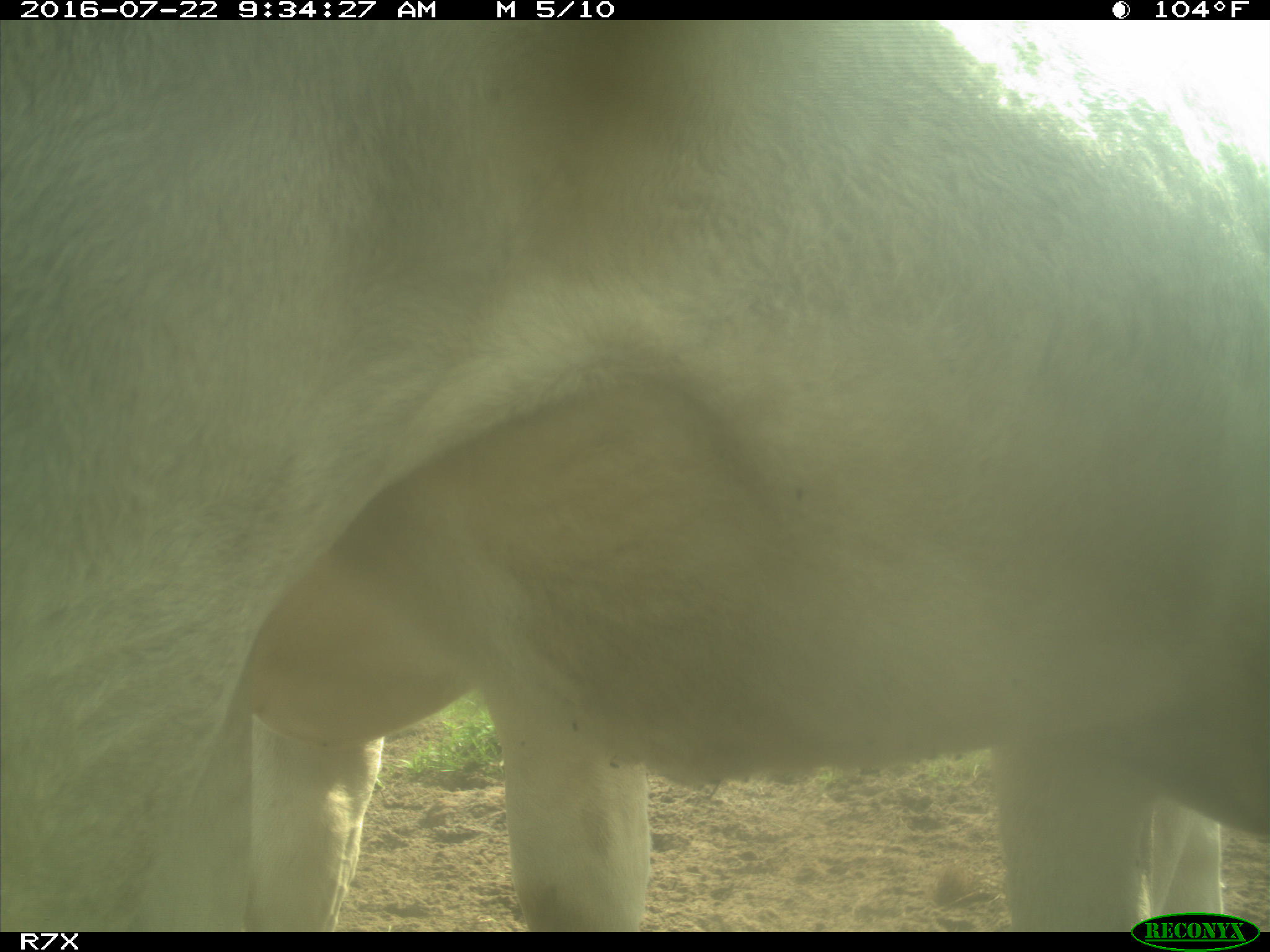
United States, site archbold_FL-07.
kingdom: Animalia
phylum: Chordata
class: Mammalia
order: Artiodactyla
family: Bovidae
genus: Bos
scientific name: Bos taurus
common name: domestic cow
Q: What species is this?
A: Bos taurus (domestic cow).